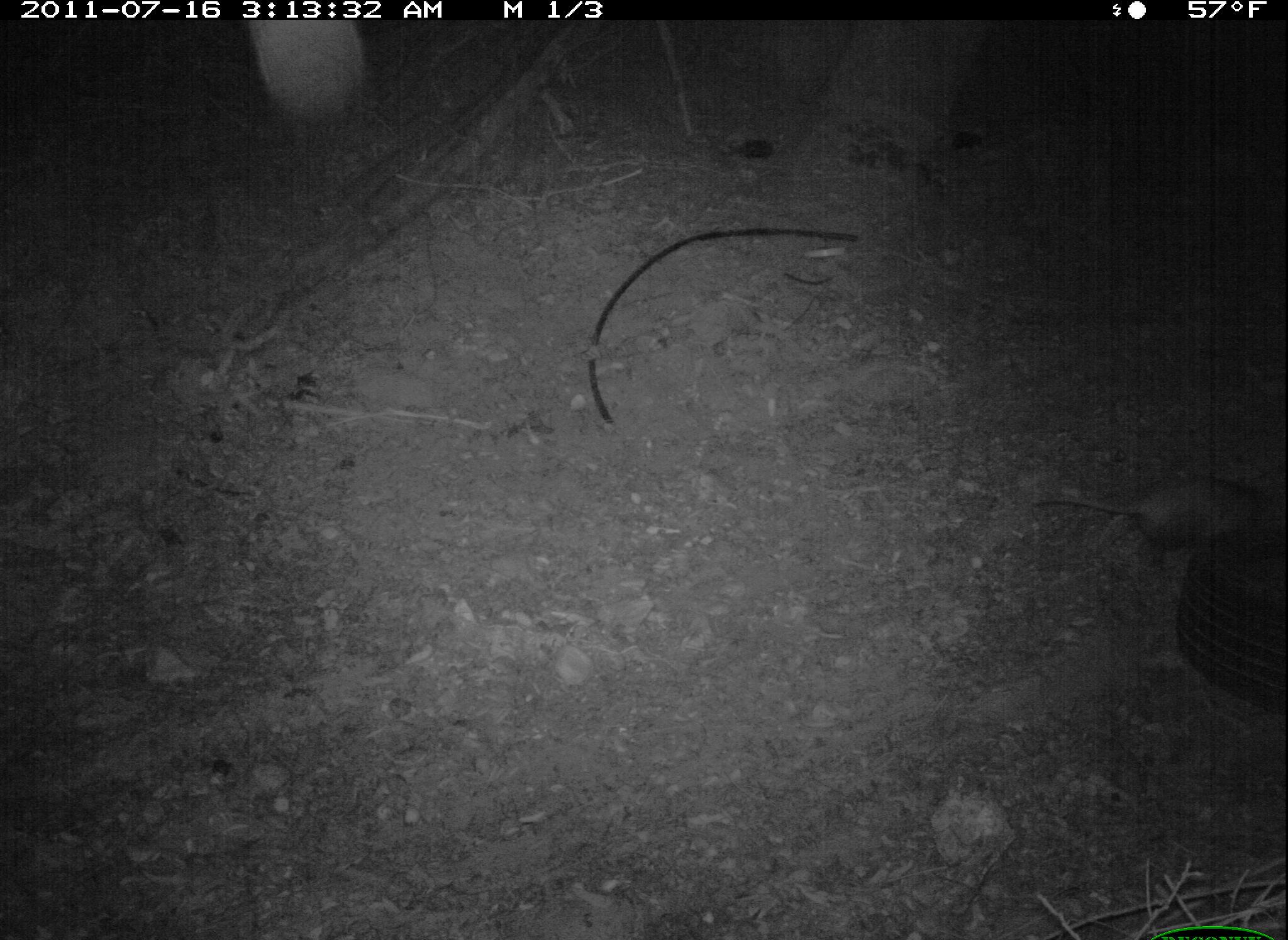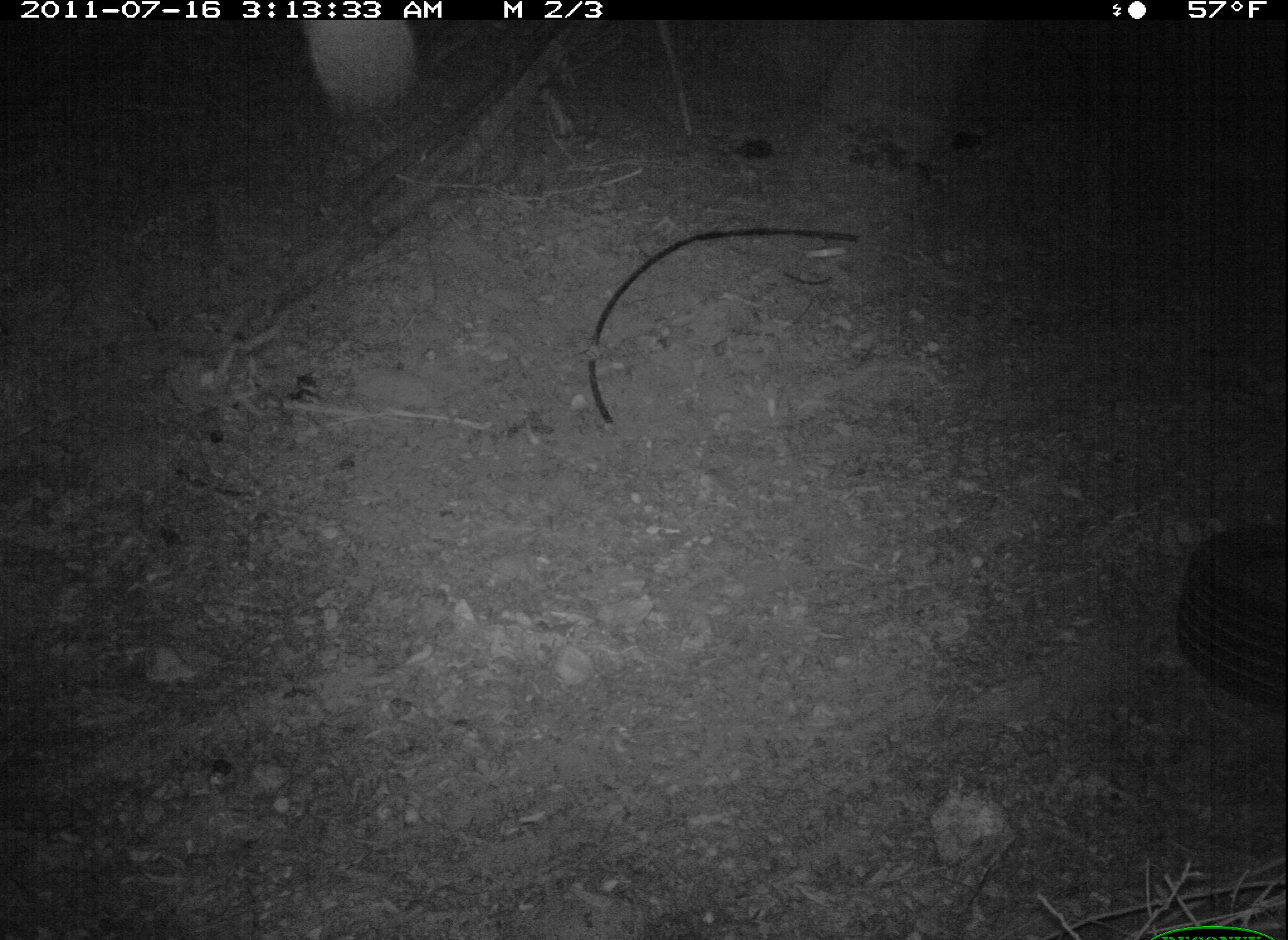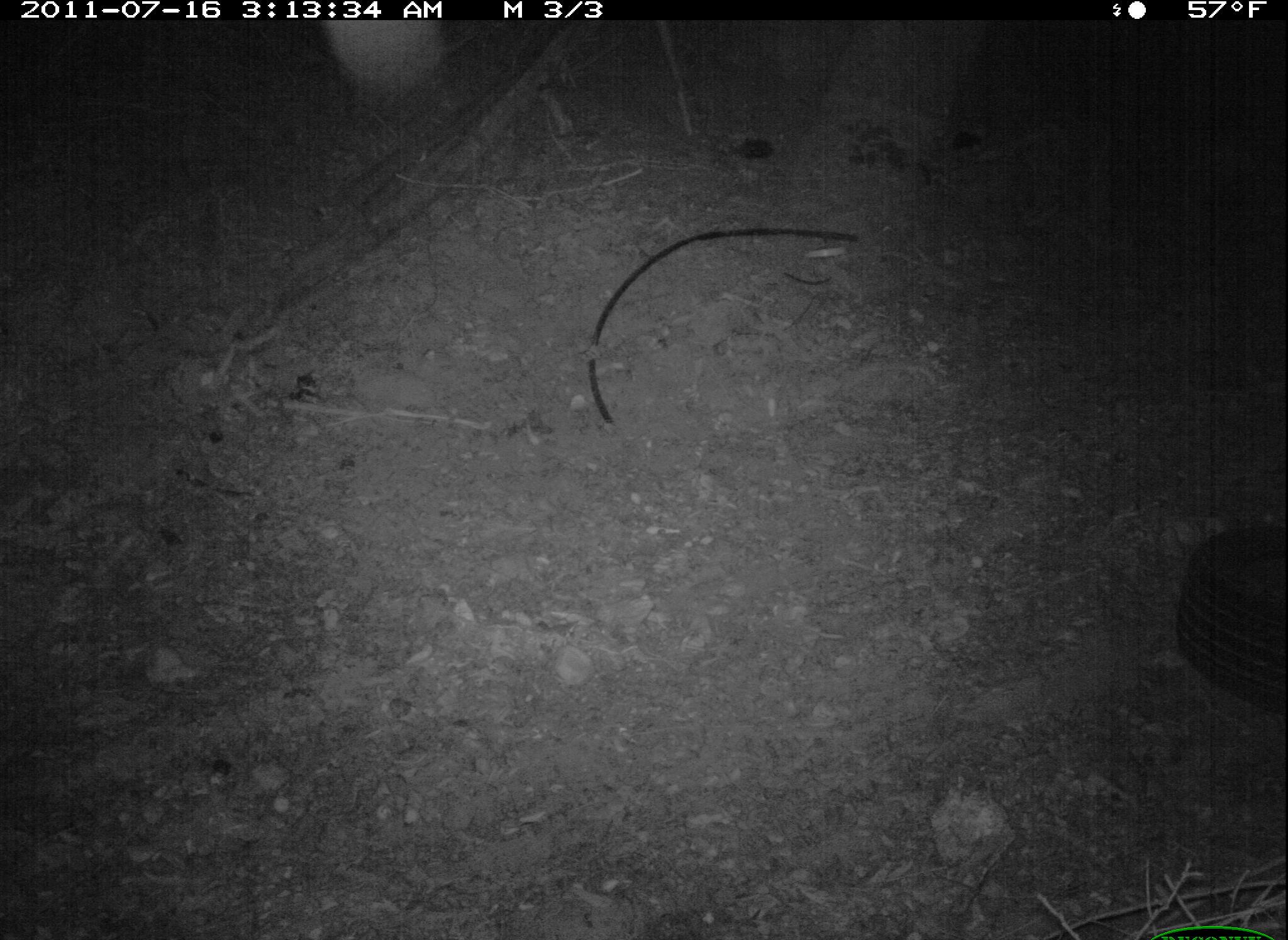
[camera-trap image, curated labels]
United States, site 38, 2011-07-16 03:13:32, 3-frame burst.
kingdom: Animalia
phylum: Chordata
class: Mammalia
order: Didelphimorphia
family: Didelphidae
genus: Didelphis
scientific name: Didelphis virginiana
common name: virginia opossum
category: opossum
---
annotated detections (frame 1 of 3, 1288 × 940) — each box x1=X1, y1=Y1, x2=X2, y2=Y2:
opossum: x1=1021, y1=422, x2=1282, y2=538